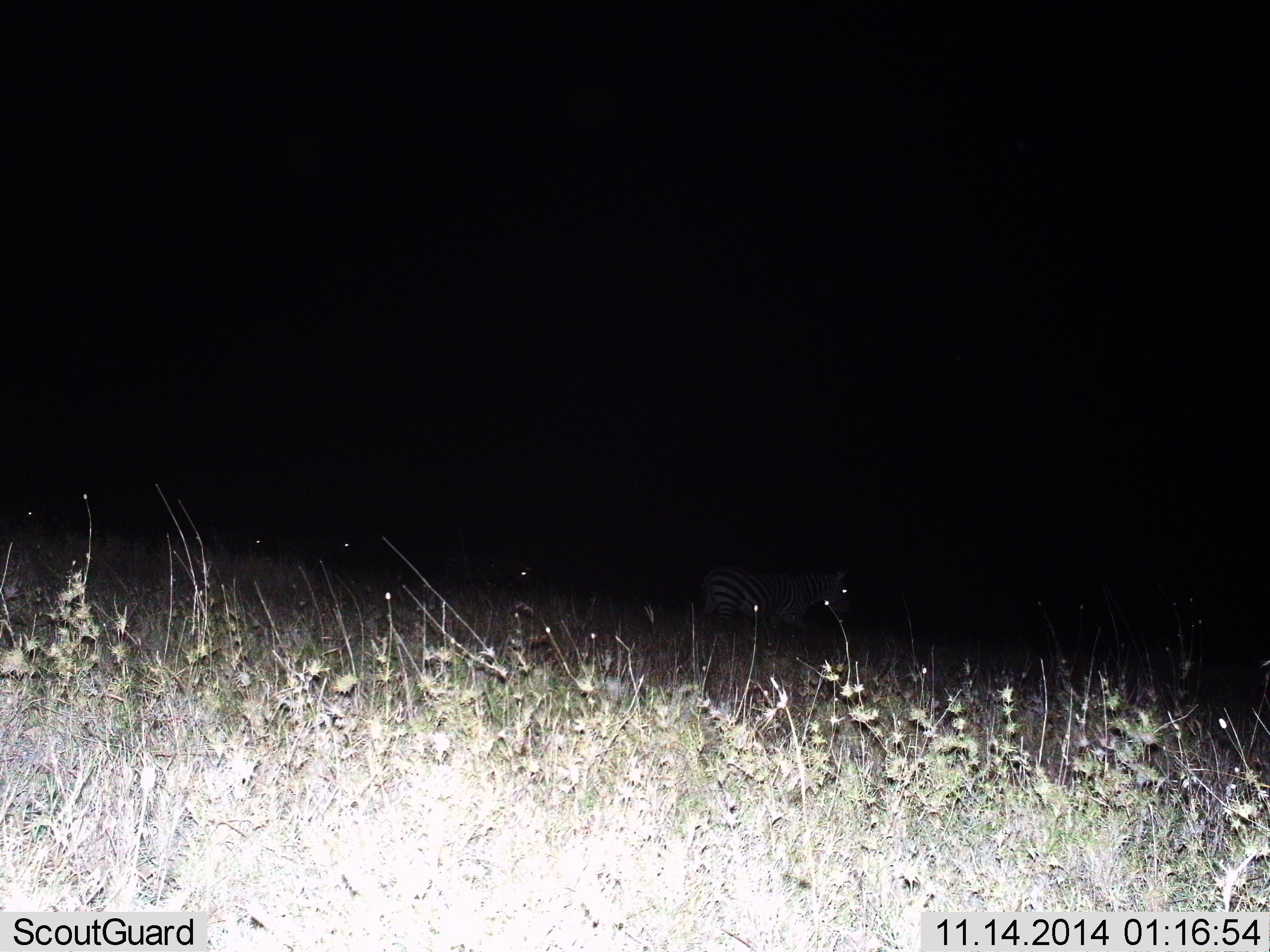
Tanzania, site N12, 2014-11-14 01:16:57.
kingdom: Animalia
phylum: Chordata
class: Mammalia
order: Perissodactyla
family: Equidae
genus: Equus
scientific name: Equus quagga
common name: plains zebra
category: zebra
Zebra (plains zebra) (Equus quagga), count 1. Behavior (volunteer vote fractions): standing 50%, resting 0%, moving 50%, interacting 0%. Young present (vote fraction): 0%. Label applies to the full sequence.